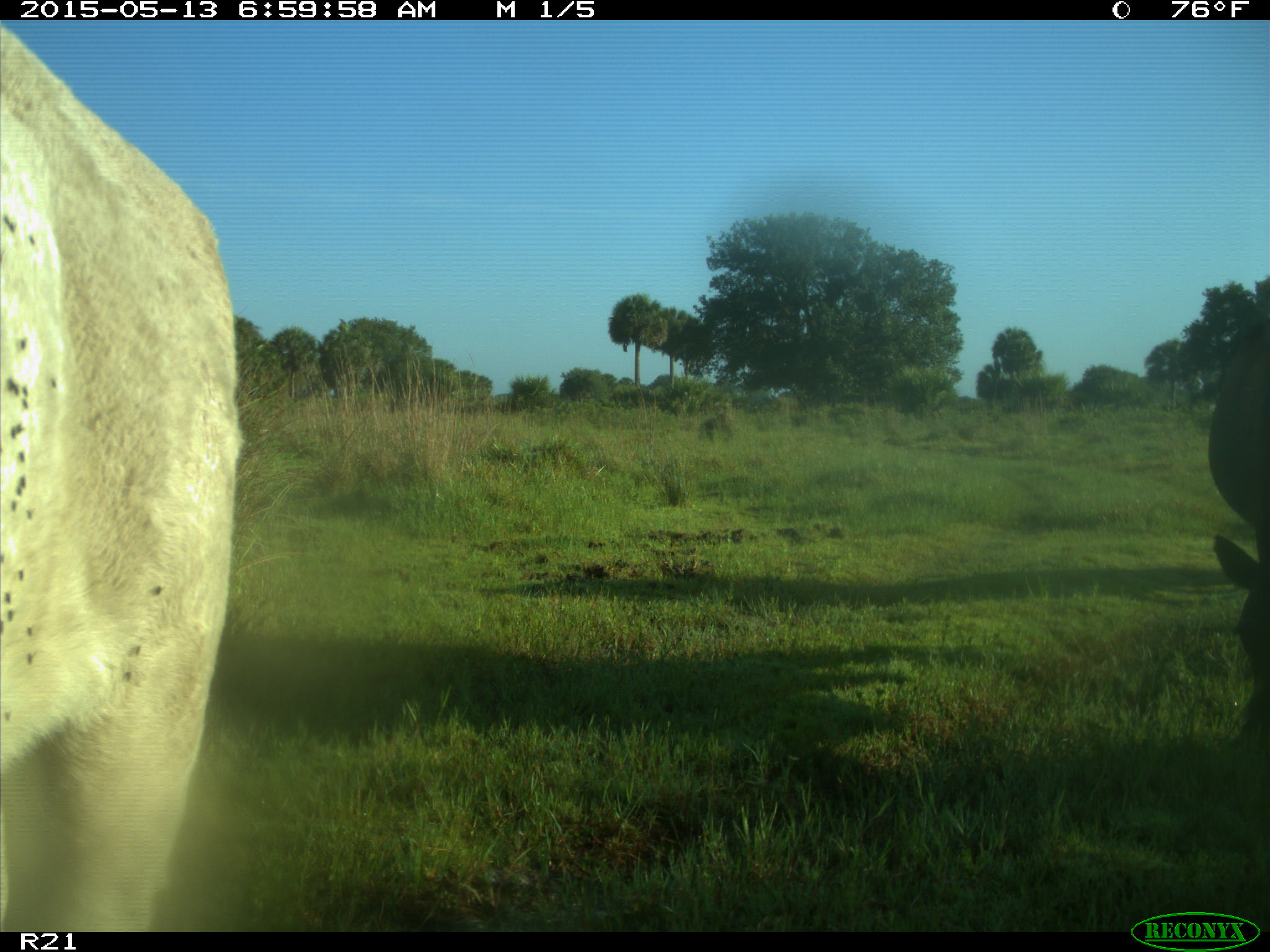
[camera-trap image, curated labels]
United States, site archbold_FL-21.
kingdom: Animalia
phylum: Chordata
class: Mammalia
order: Artiodactyla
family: Bovidae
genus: Bos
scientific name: Bos taurus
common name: domestic cow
Bos taurus (domestic cow).